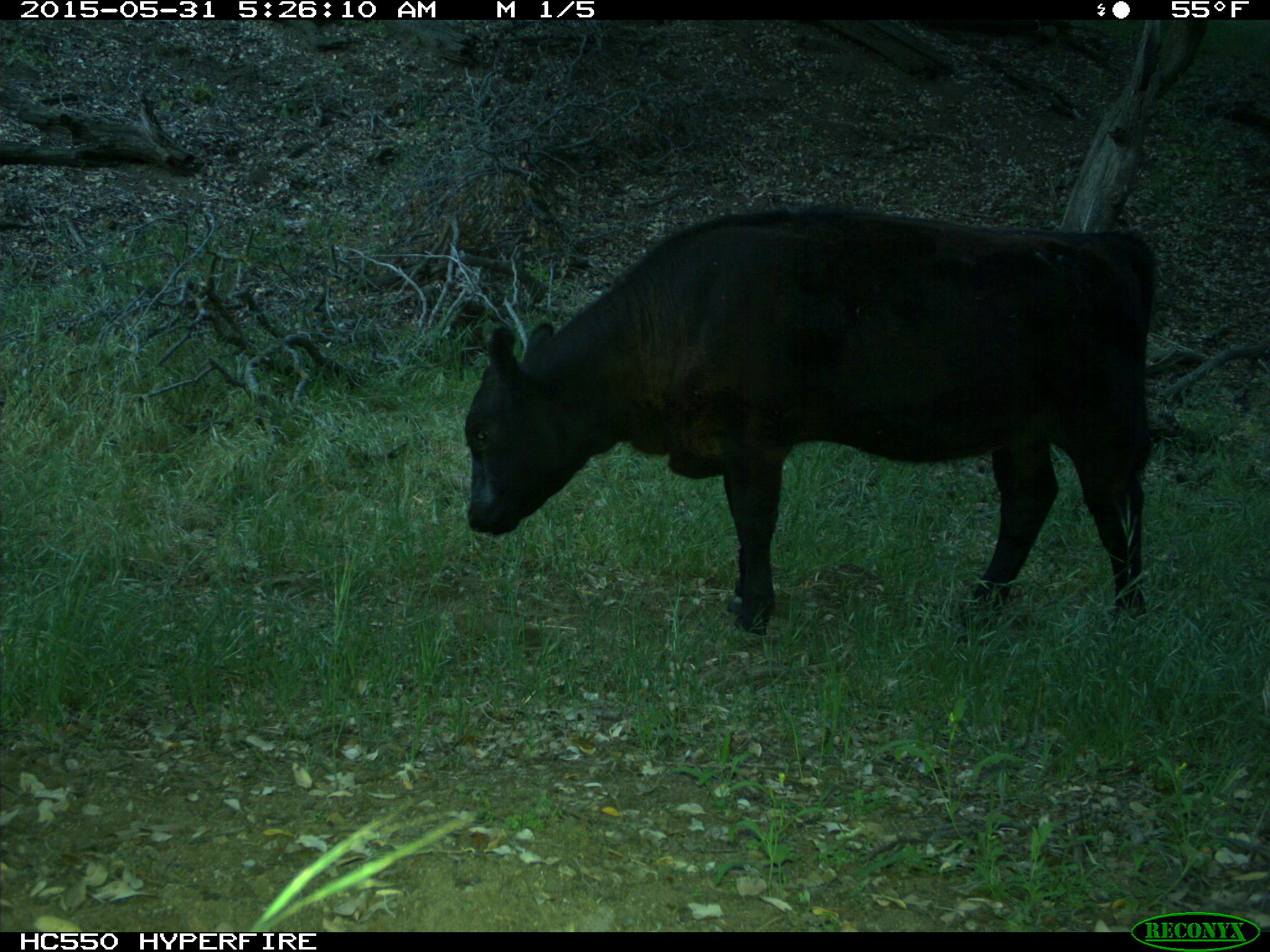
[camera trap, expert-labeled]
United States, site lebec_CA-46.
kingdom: Animalia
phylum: Chordata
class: Mammalia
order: Artiodactyla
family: Bovidae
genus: Bos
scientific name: Bos taurus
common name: domestic cow